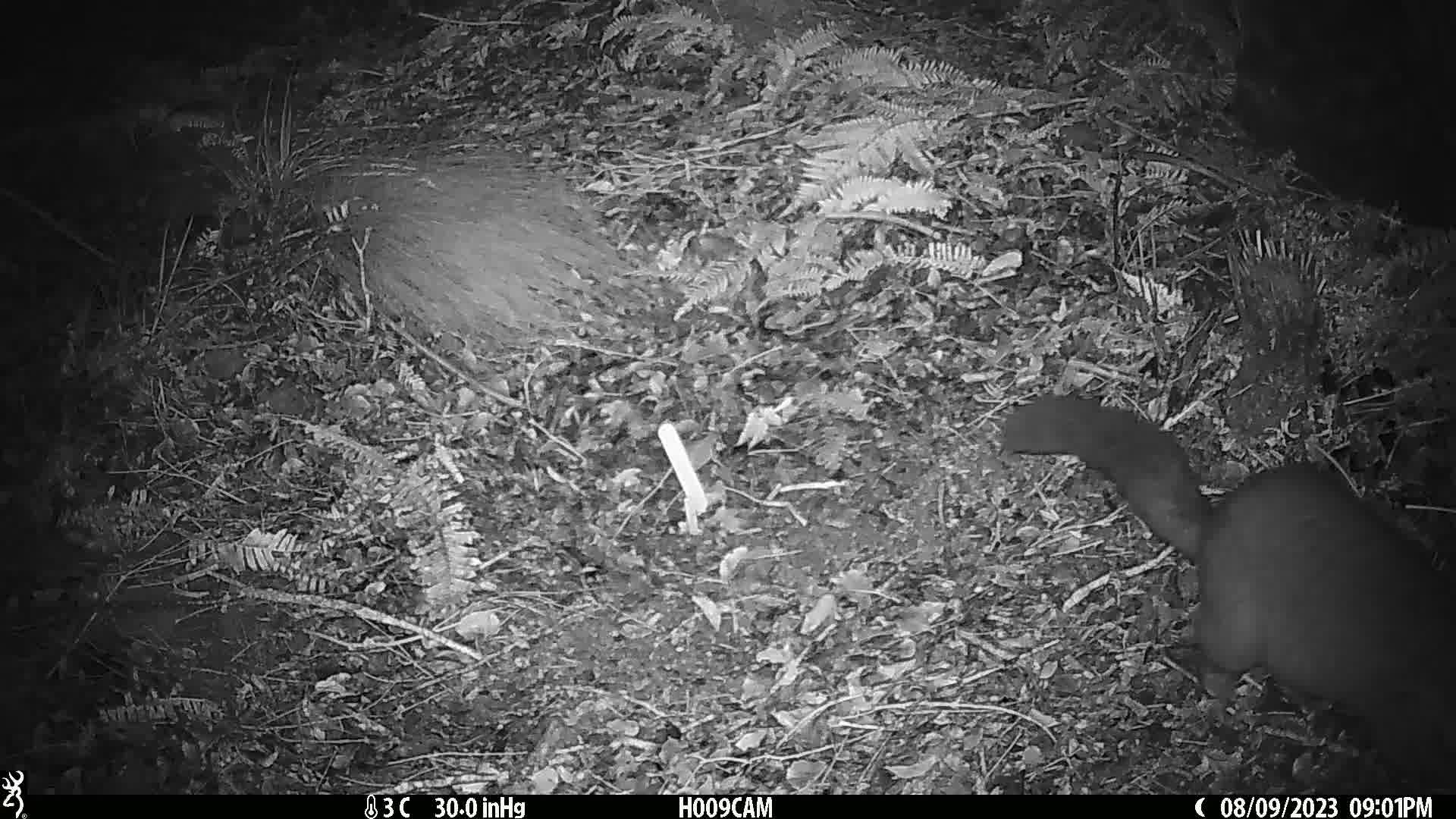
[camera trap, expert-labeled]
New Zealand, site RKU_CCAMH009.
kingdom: Animalia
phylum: Chordata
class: Mammalia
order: Diprotodontia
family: Phalangeridae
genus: Trichosurus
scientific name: Trichosurus vulpecula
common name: common brushtail possum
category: possum